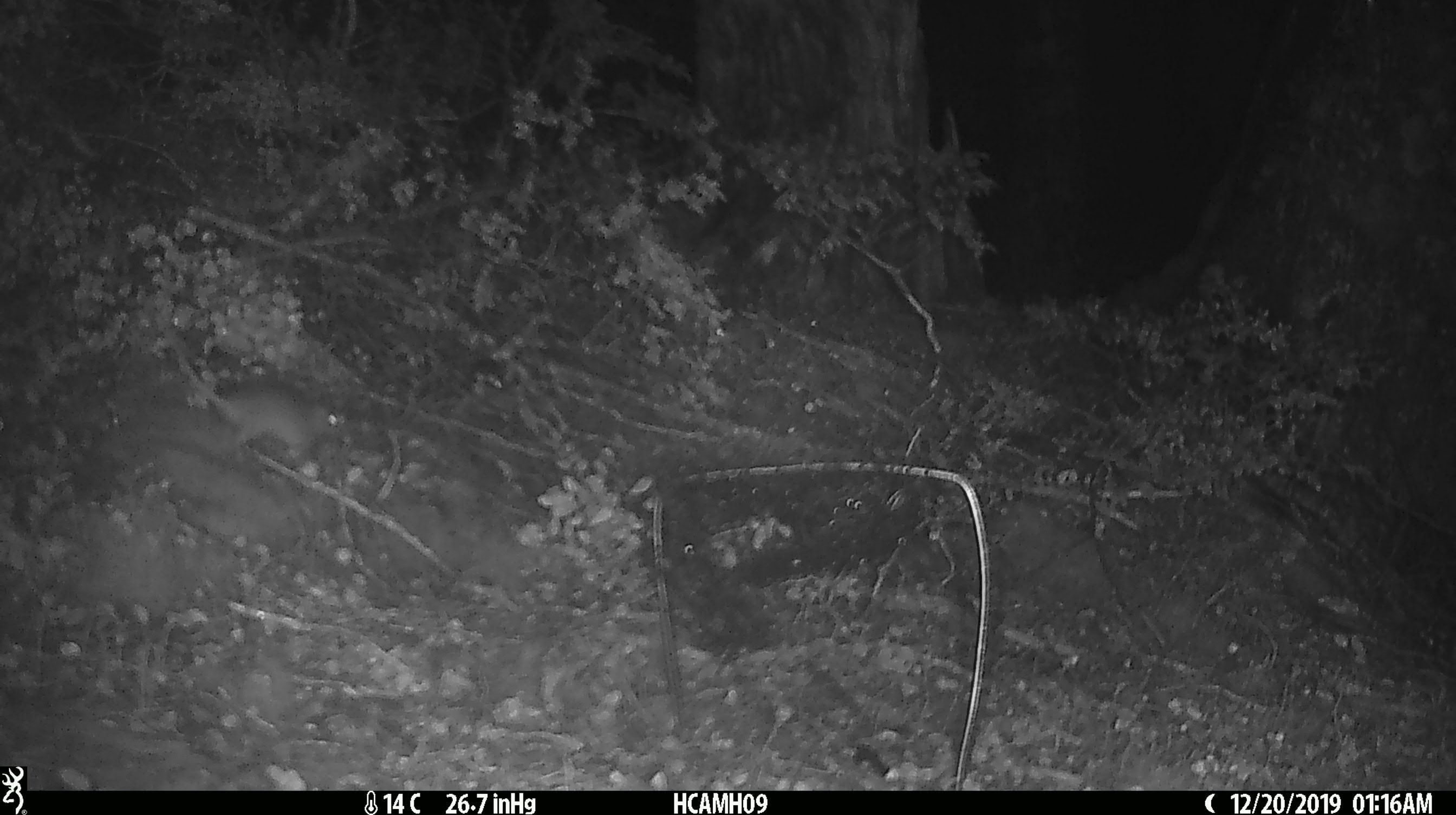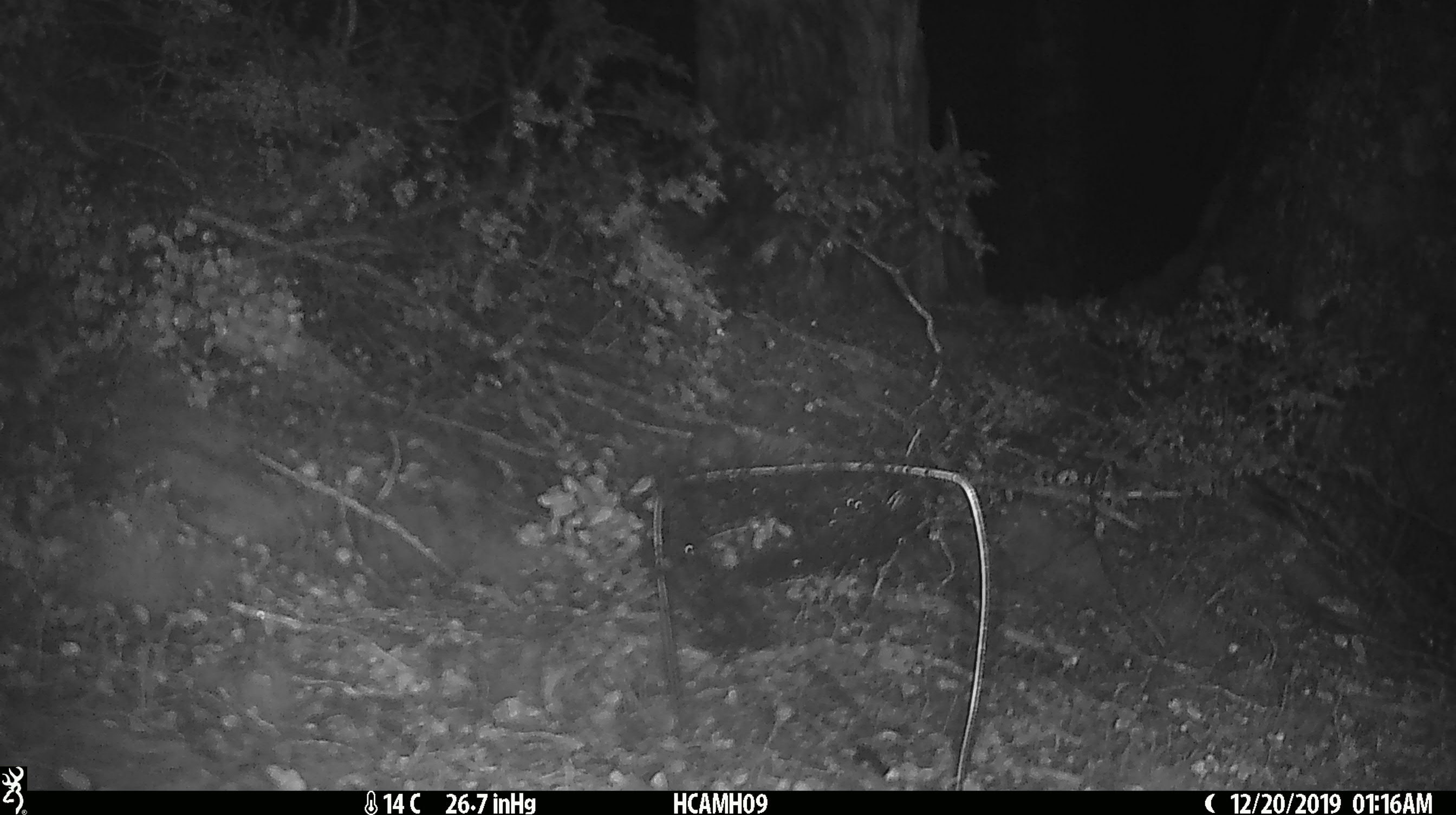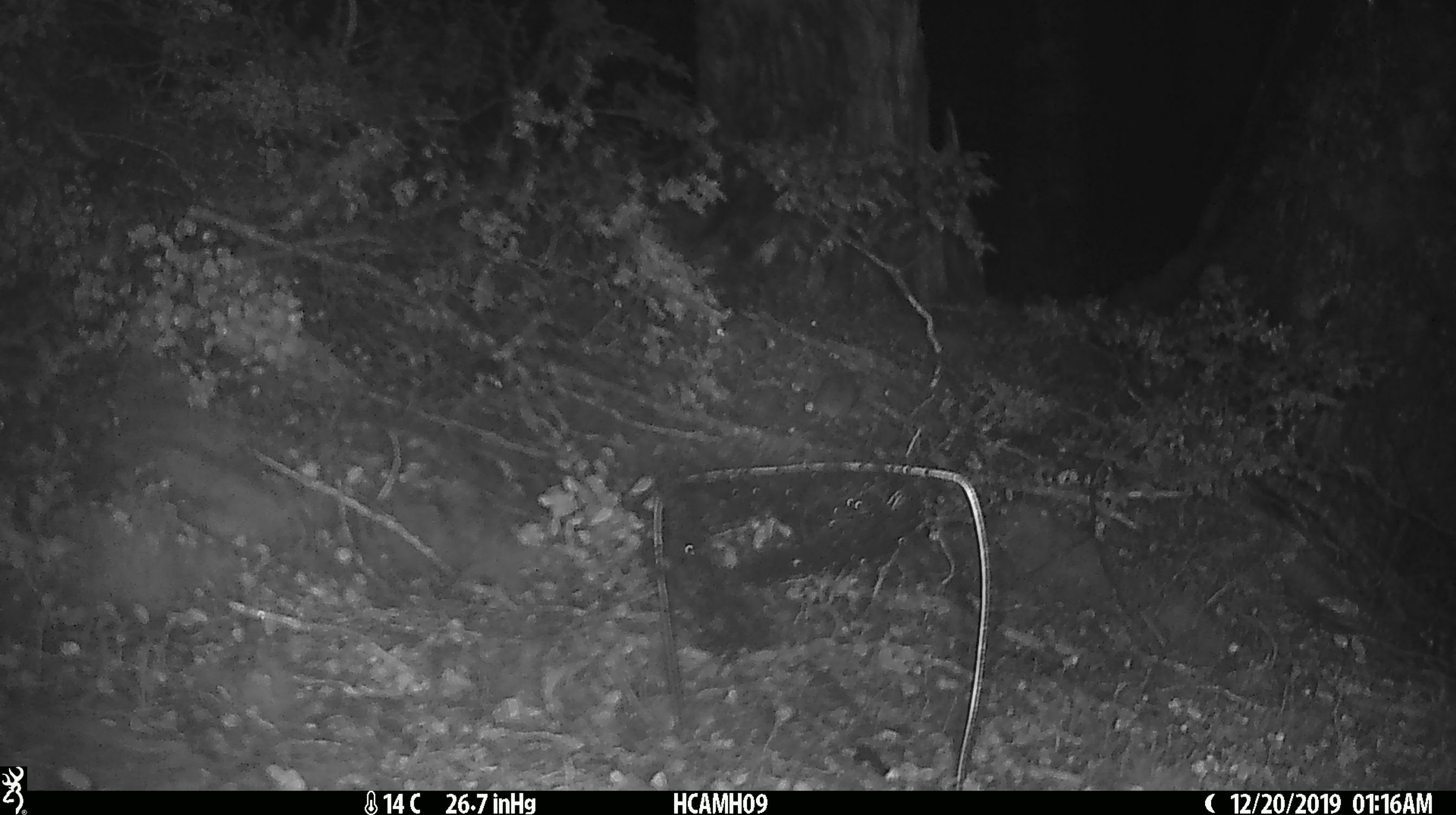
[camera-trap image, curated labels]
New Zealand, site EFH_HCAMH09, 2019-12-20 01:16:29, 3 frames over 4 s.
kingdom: Animalia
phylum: Chordata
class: Mammalia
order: Rodentia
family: Muridae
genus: Mus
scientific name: Mus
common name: mouse